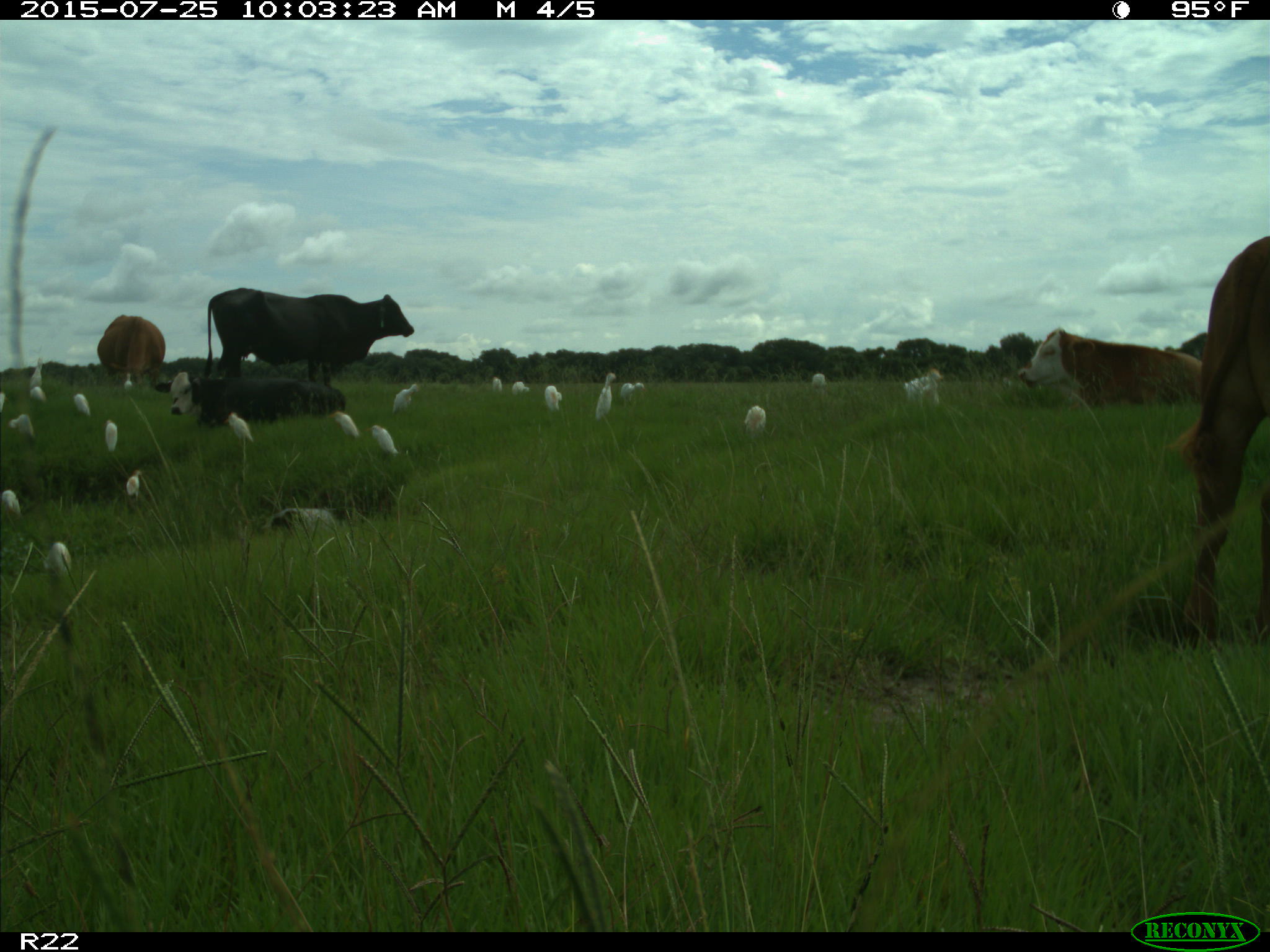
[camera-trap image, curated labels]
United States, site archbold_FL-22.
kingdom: Animalia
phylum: Chordata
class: Mammalia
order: Artiodactyla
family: Bovidae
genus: Bos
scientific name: Bos taurus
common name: domestic cow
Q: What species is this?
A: Bos taurus (domestic cow).